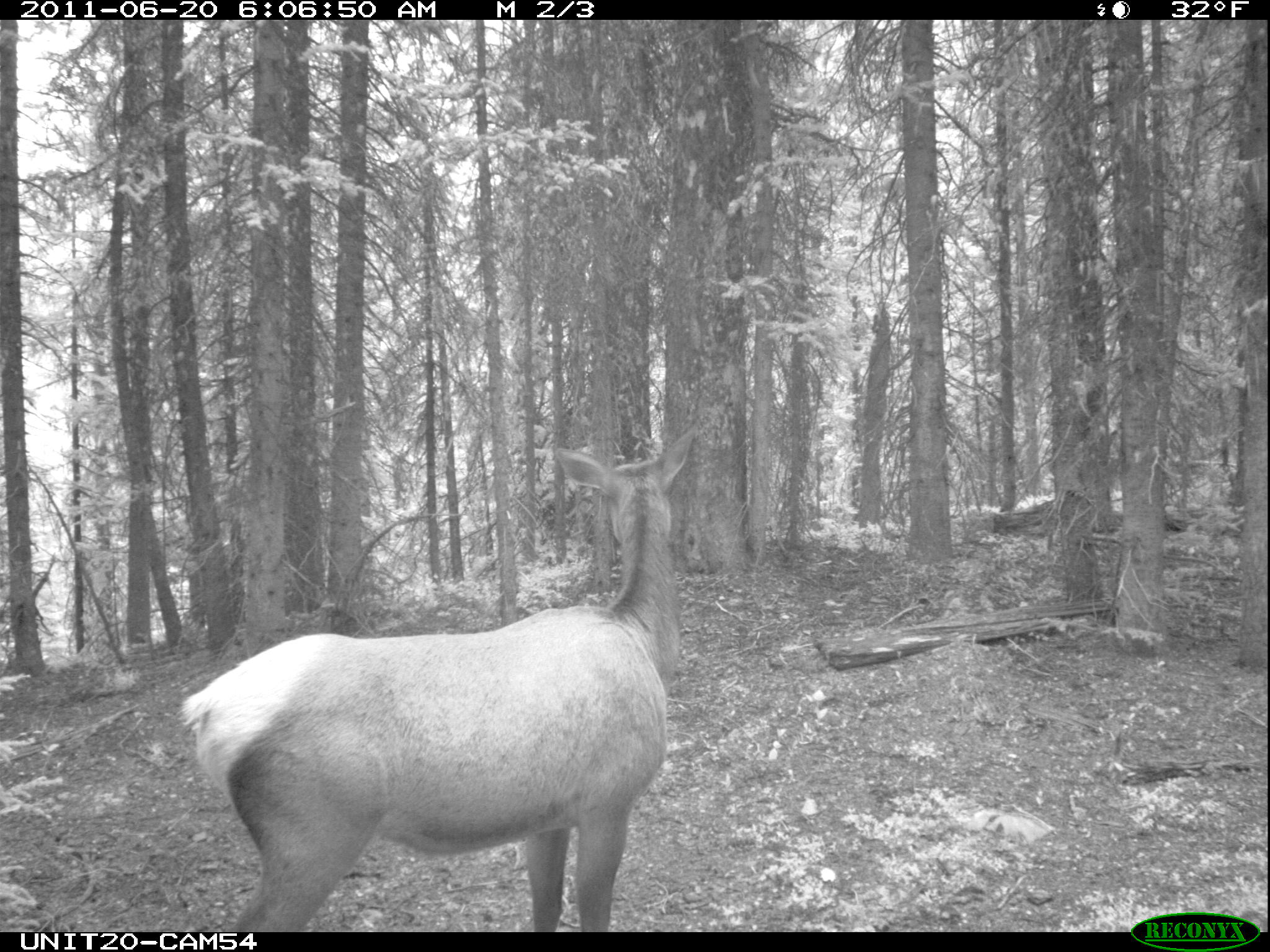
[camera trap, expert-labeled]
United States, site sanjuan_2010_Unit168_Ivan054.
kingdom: Animalia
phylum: Chordata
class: Mammalia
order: Artiodactyla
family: Cervidae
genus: Cervus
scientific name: Cervus elaphus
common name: red deer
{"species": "Cervus elaphus (red deer)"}